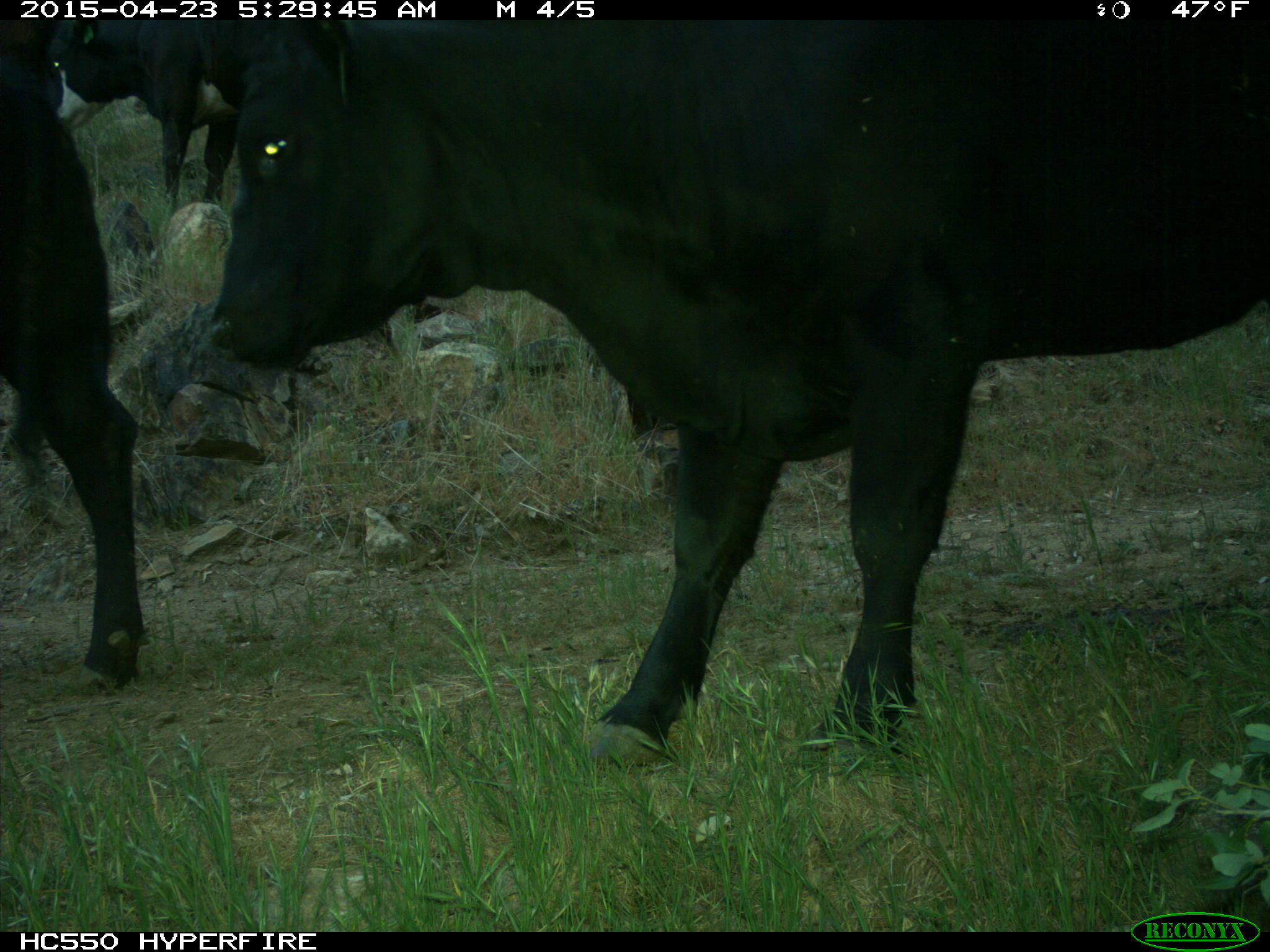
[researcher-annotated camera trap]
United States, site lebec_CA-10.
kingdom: Animalia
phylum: Chordata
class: Mammalia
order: Artiodactyla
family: Bovidae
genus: Bos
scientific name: Bos taurus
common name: domestic cow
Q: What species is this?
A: Bos taurus (domestic cow).